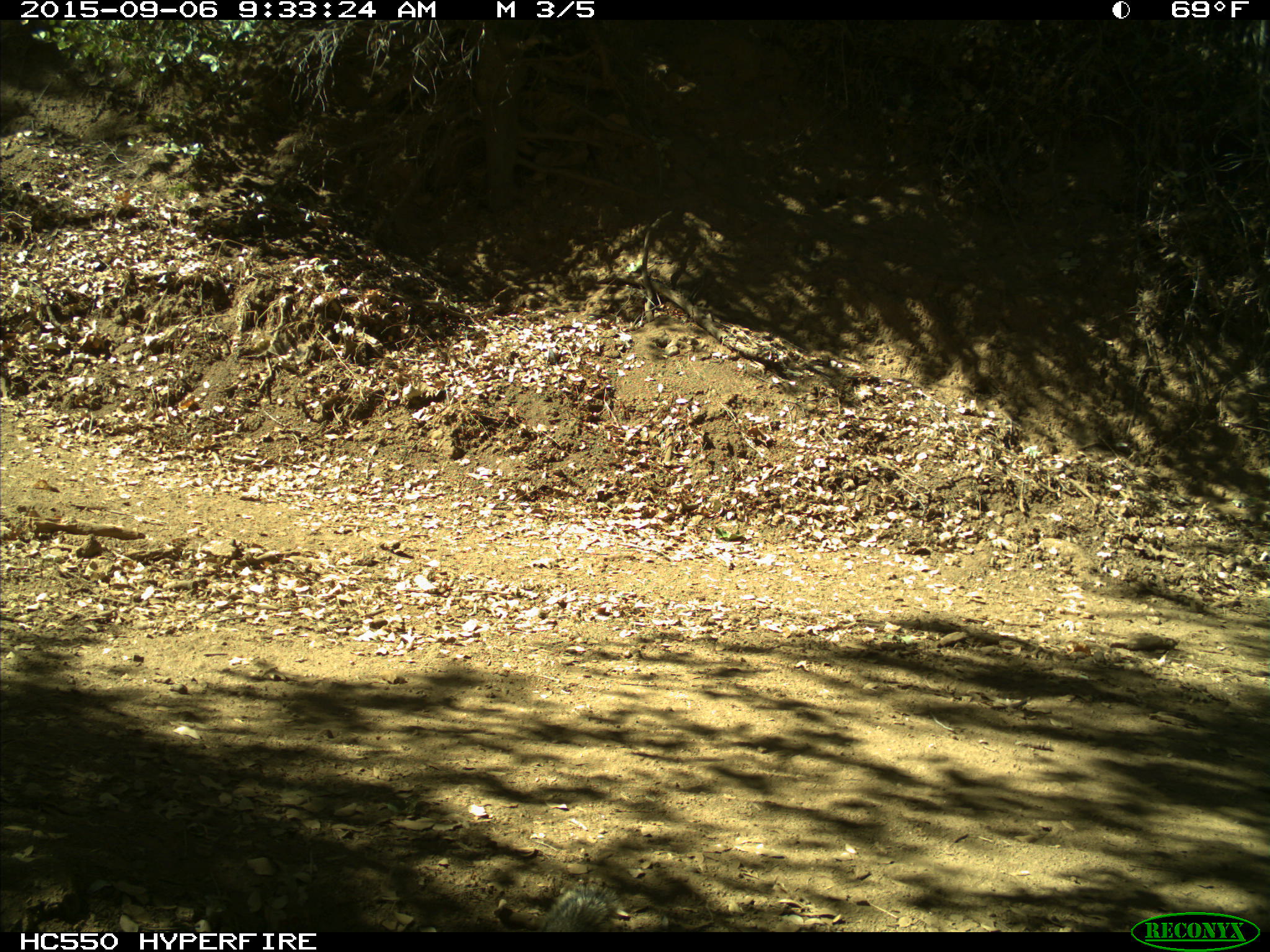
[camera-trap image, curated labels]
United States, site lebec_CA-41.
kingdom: Animalia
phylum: Chordata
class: Mammalia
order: Rodentia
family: Sciuridae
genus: Otospermophilus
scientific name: Otospermophilus beecheyi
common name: california ground squirrel